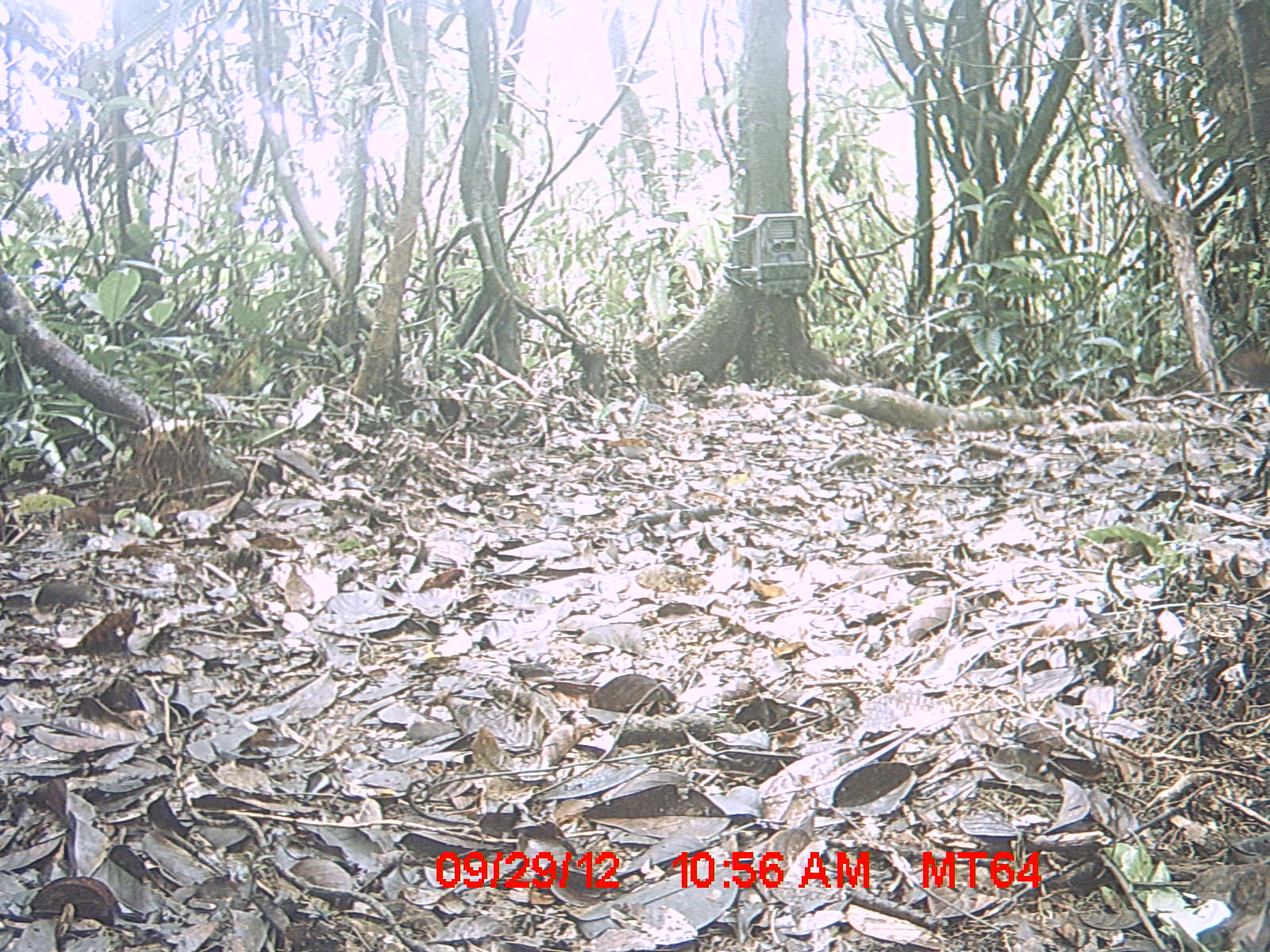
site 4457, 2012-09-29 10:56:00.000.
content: unidentified animal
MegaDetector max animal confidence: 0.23